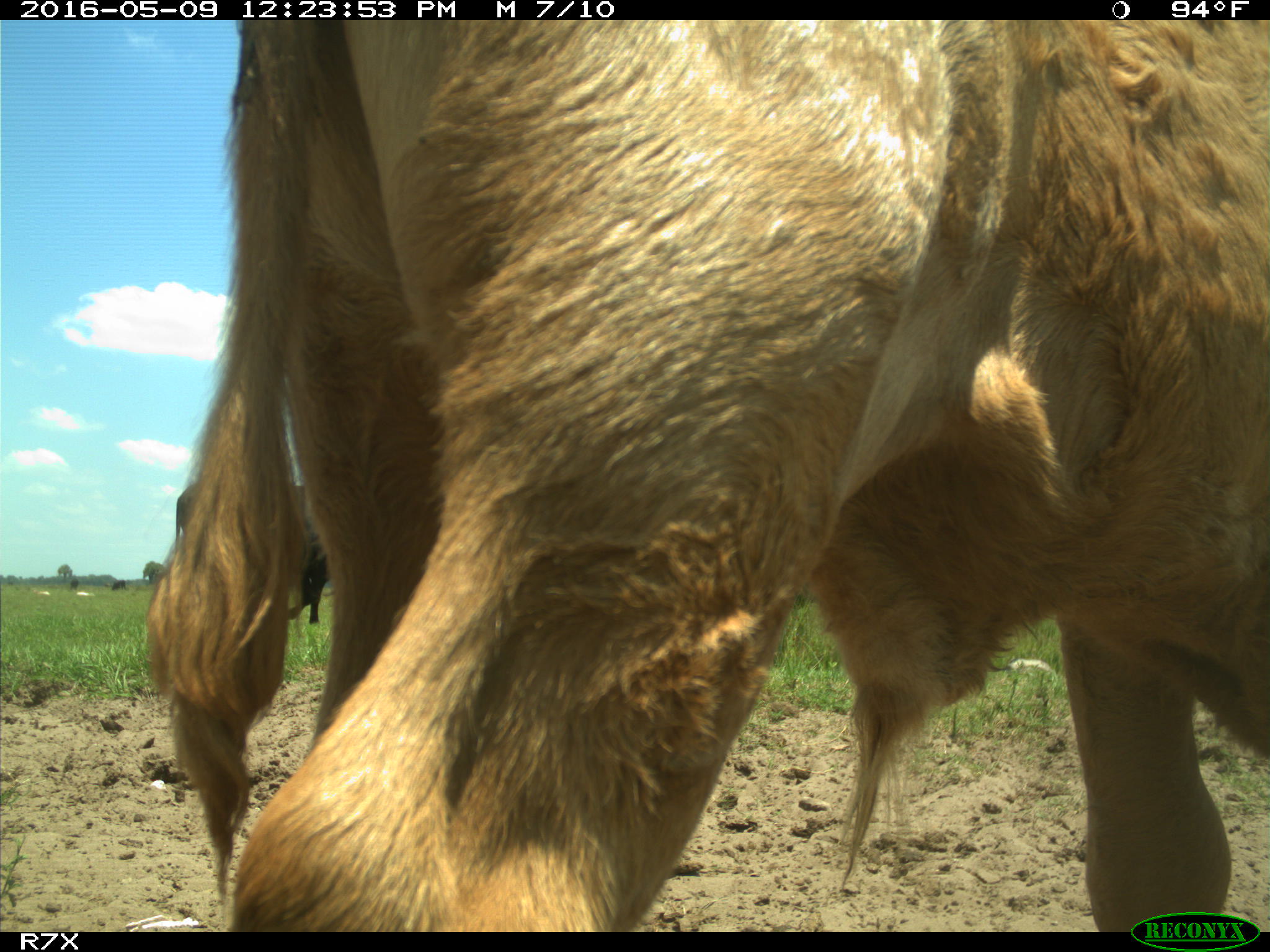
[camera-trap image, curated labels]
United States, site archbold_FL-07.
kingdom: Animalia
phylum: Chordata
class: Mammalia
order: Artiodactyla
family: Bovidae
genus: Bos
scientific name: Bos taurus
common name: domestic cow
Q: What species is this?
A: Bos taurus (domestic cow).